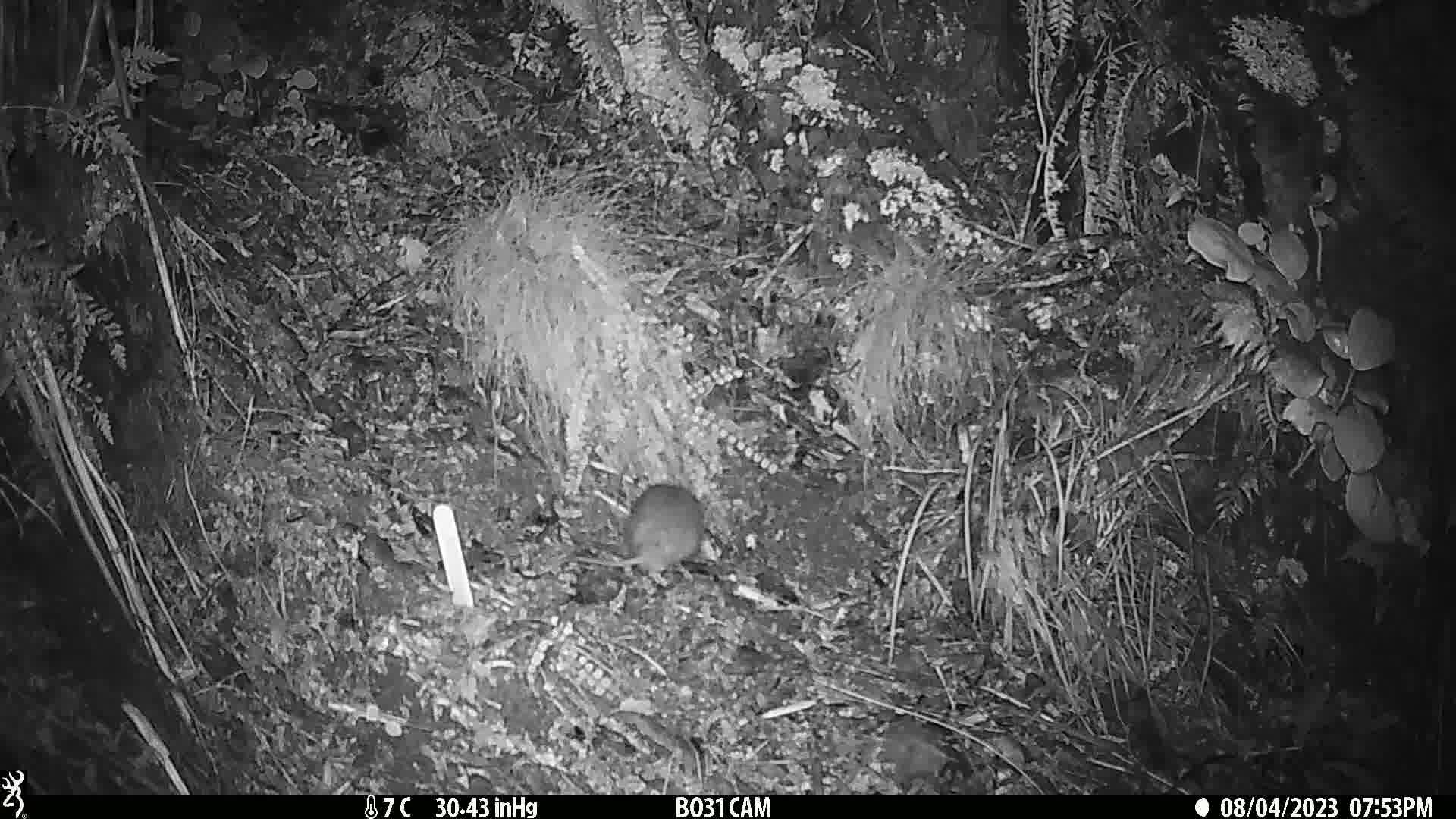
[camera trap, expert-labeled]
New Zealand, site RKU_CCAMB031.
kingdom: Animalia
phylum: Chordata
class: Mammalia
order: Rodentia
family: Muridae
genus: Rattus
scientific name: Rattus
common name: rat